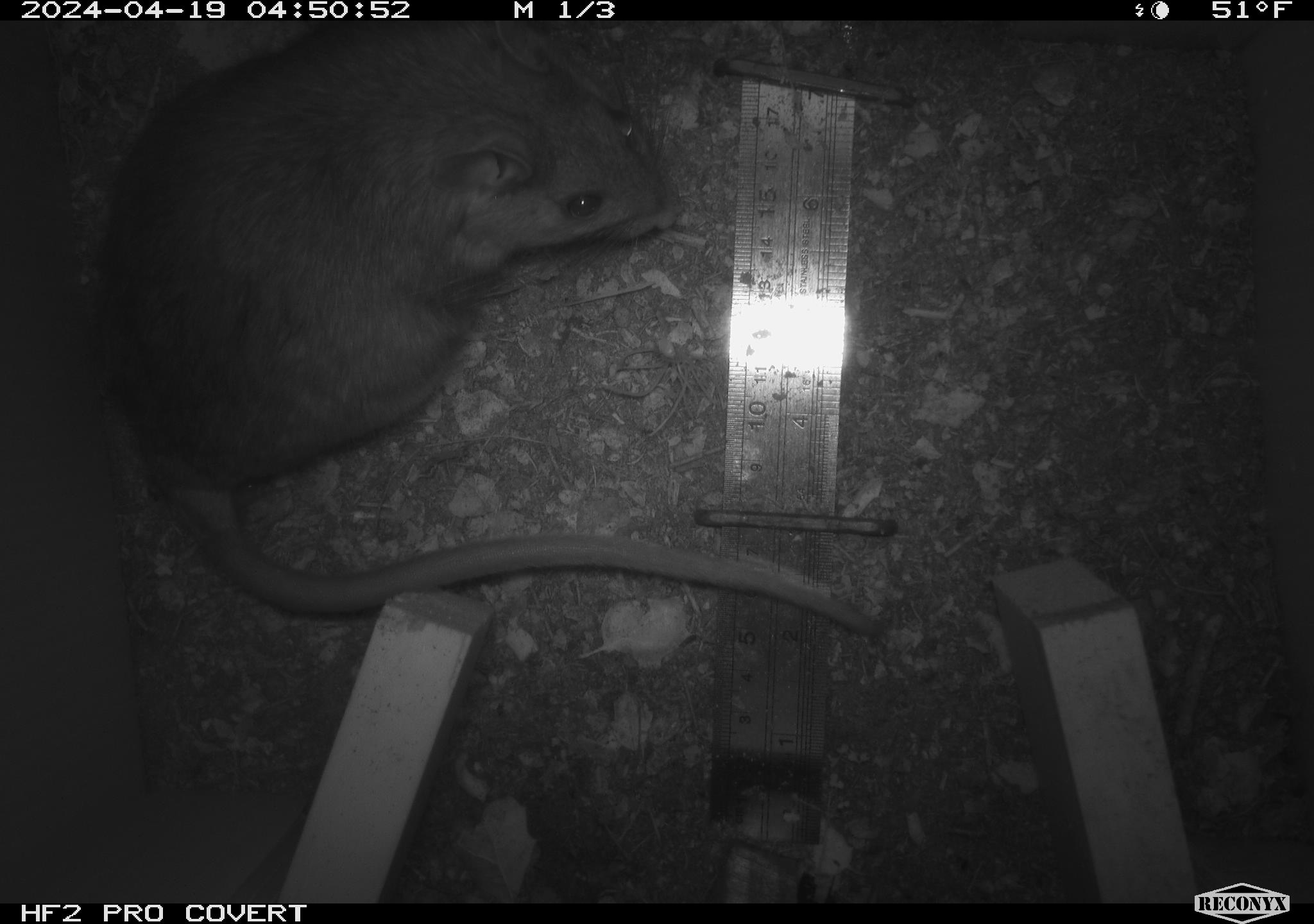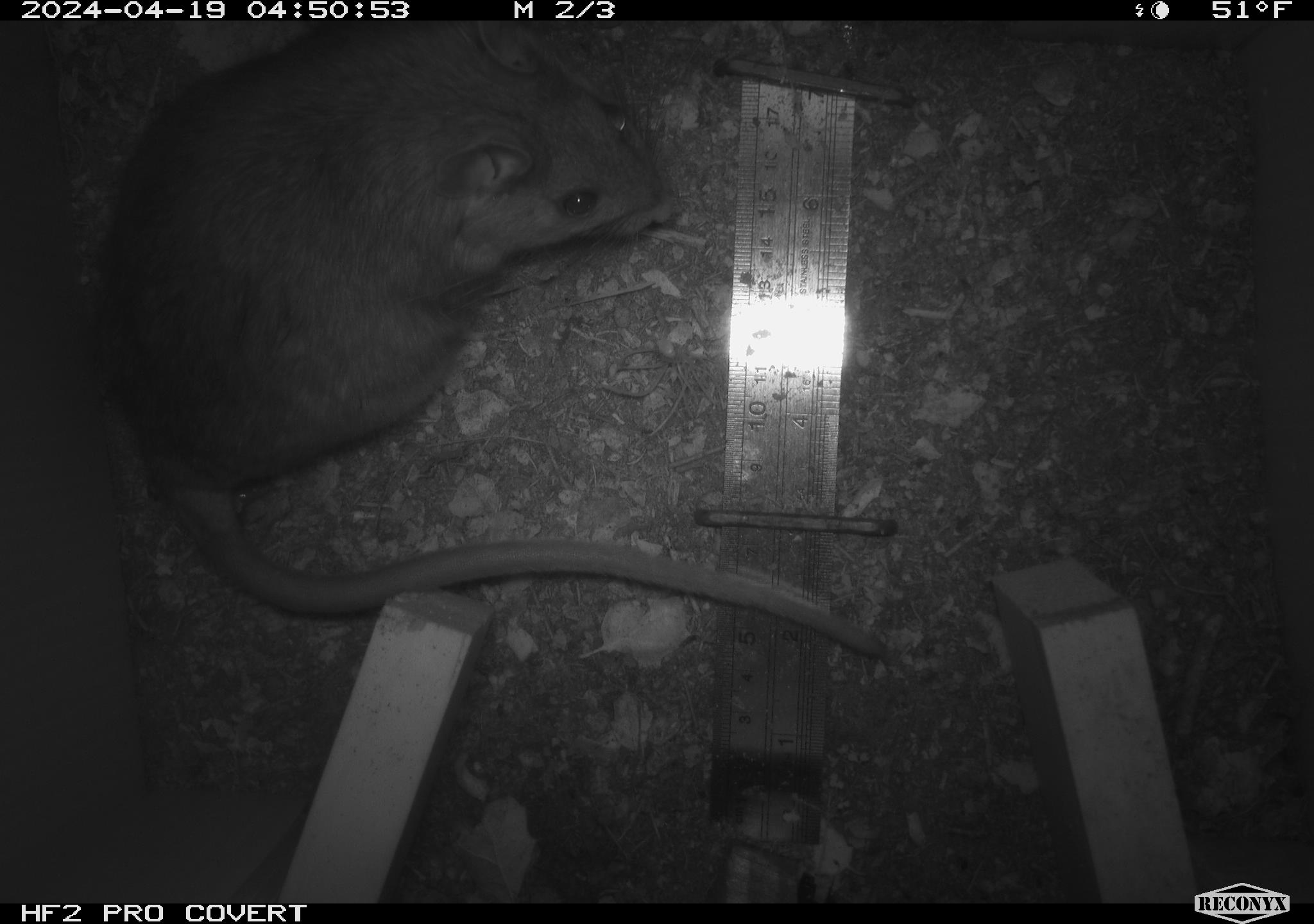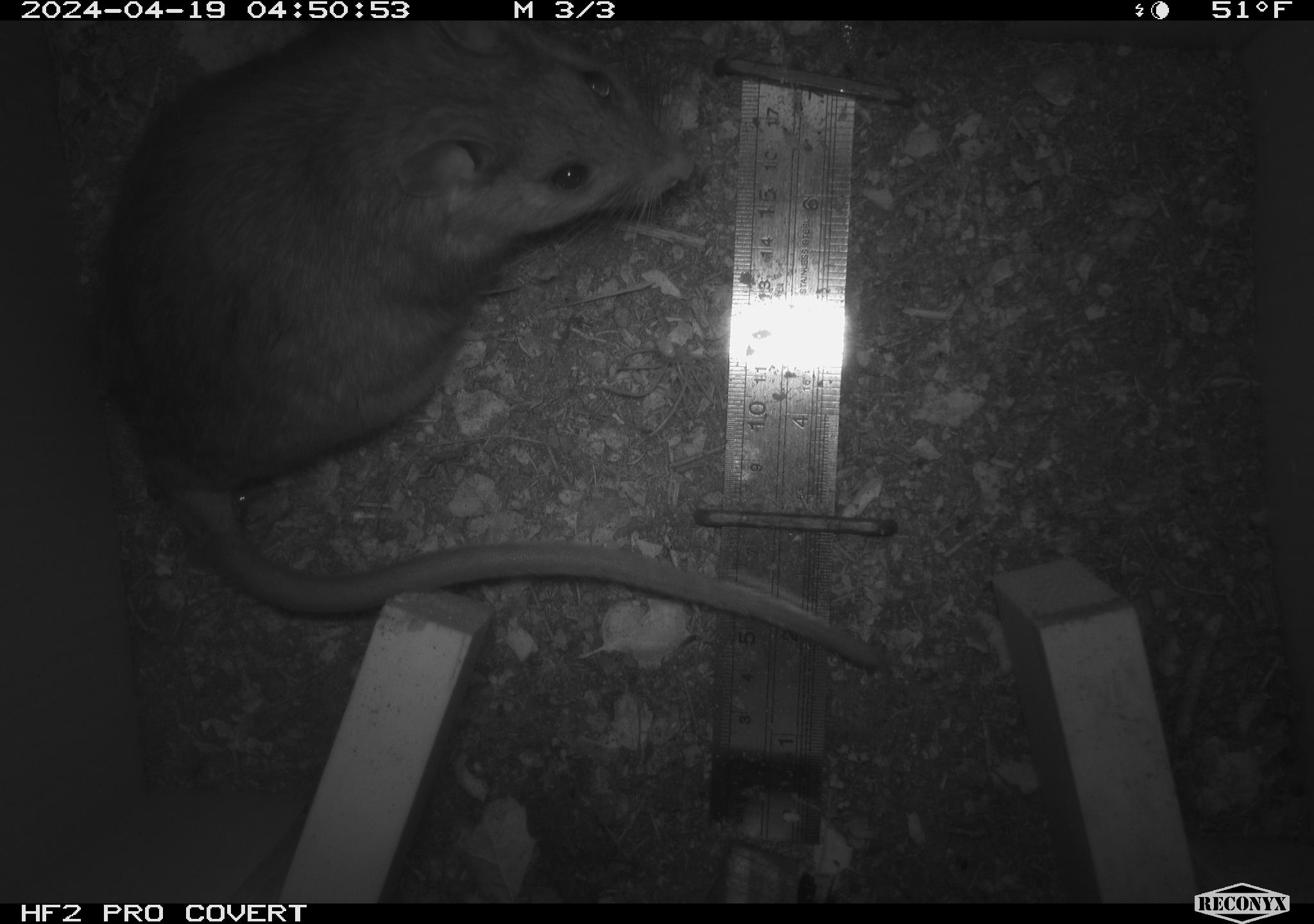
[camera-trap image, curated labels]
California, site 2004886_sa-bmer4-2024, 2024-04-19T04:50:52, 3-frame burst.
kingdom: Animalia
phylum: Chordata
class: Mammalia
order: Rodentia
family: Muridae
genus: Rattus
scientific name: Rattus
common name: rat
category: rattus species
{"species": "rattus species (rat) (Rattus)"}